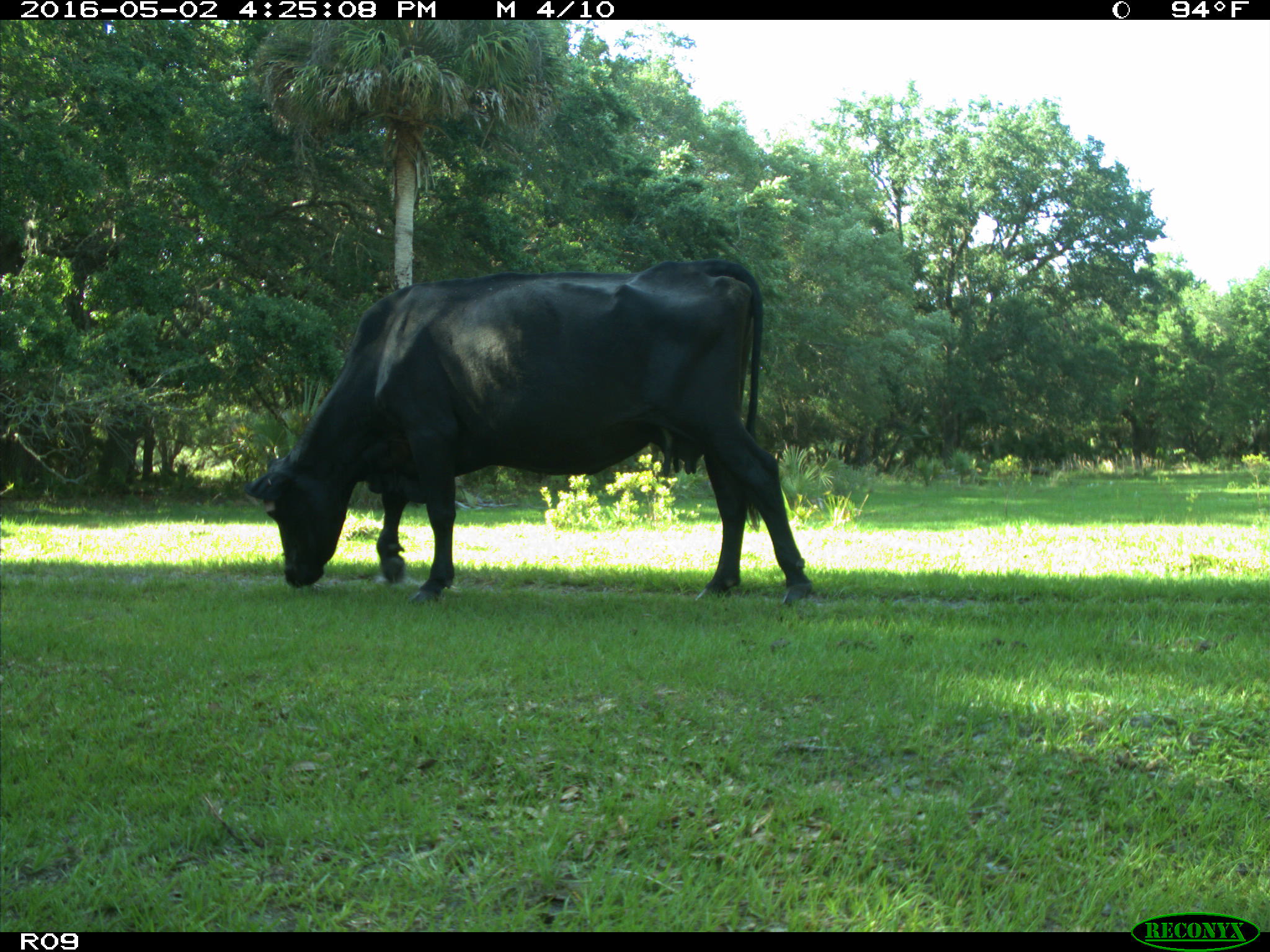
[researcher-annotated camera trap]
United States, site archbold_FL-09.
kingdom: Animalia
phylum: Chordata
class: Mammalia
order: Artiodactyla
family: Bovidae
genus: Bos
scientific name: Bos taurus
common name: domestic cow